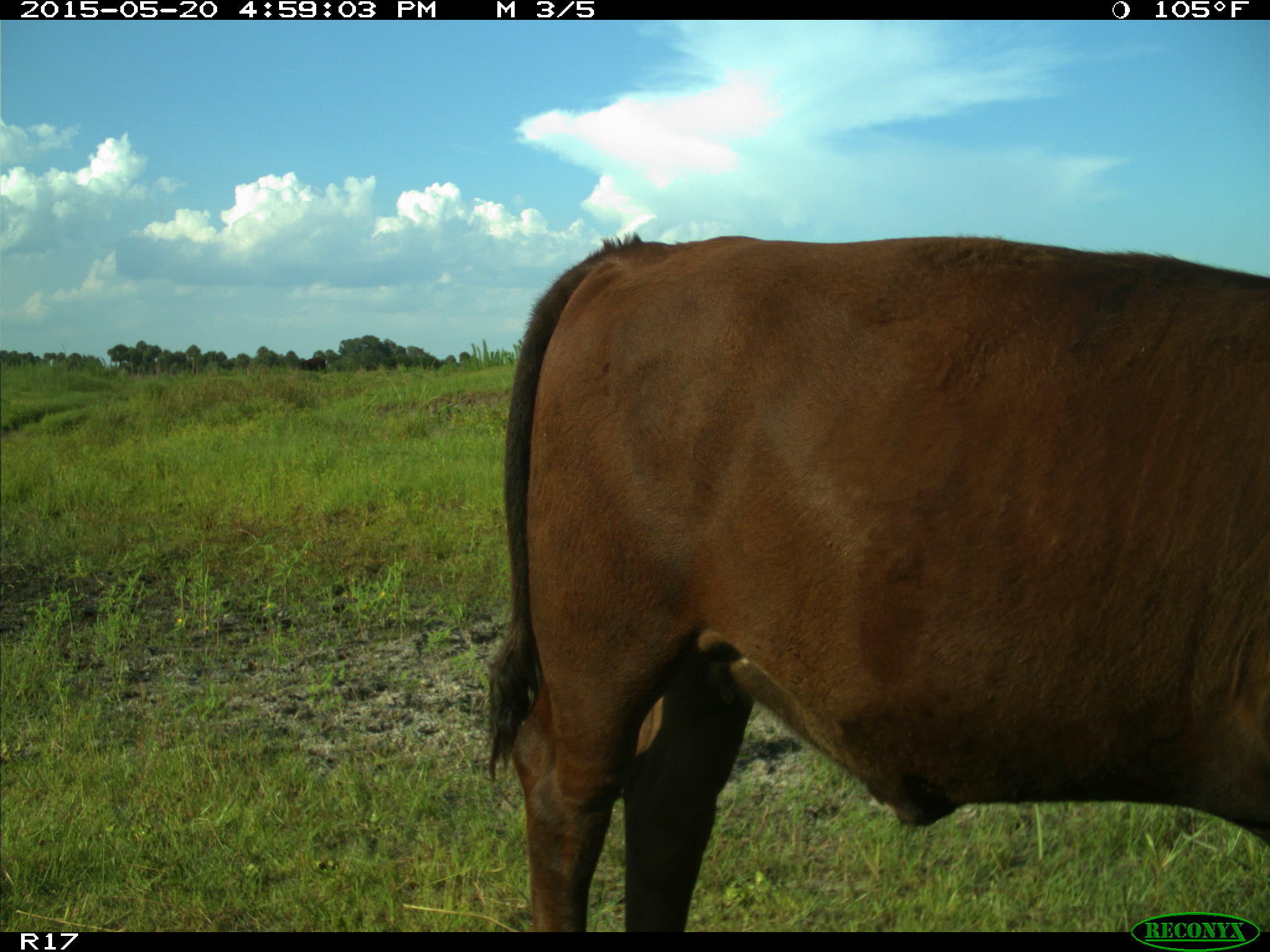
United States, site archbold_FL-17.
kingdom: Animalia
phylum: Chordata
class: Mammalia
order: Artiodactyla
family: Bovidae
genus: Bos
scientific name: Bos taurus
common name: domestic cow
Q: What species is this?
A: Bos taurus (domestic cow).